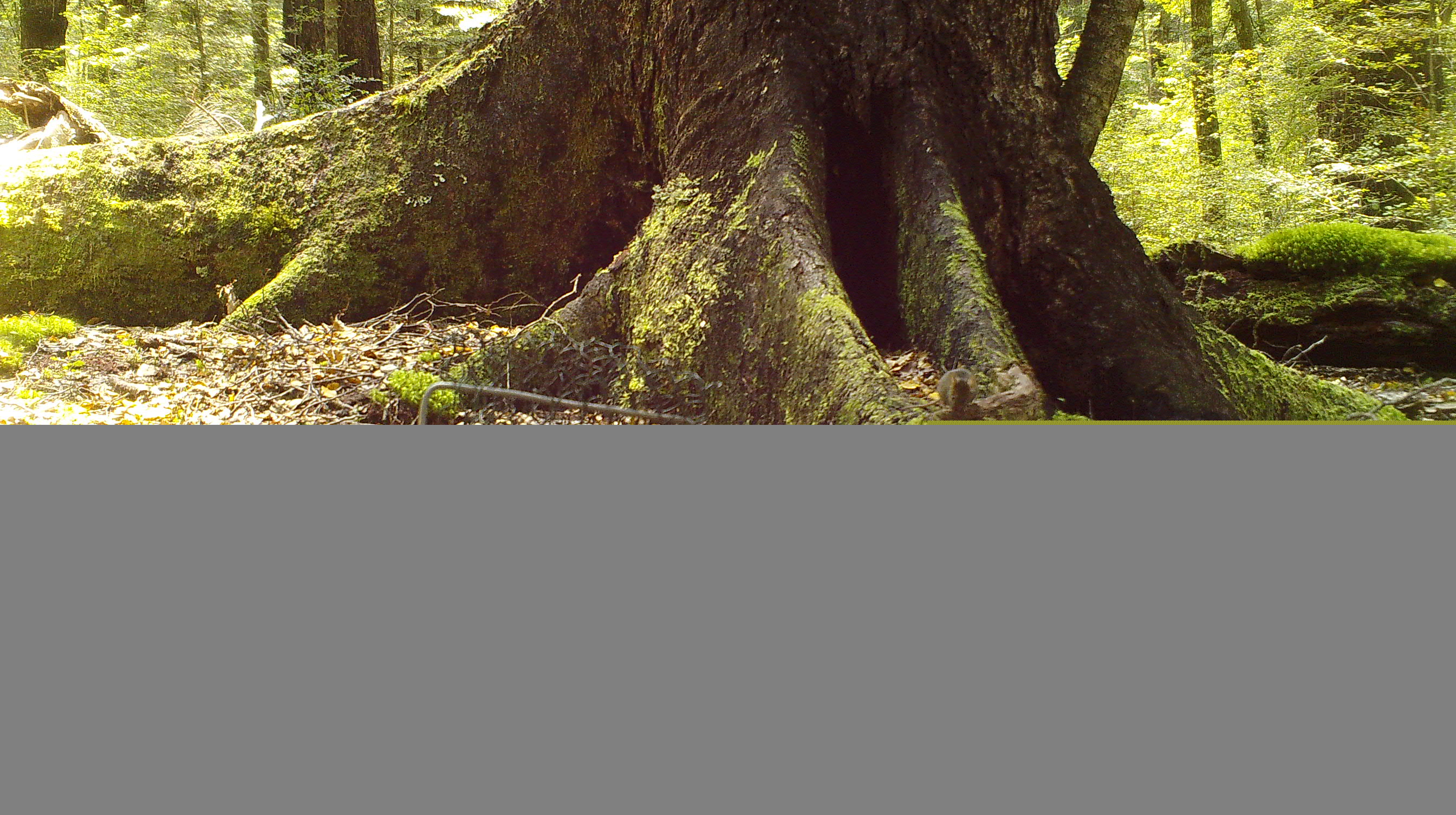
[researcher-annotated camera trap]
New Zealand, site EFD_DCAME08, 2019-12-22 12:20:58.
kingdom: Animalia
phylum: Chordata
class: Mammalia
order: Rodentia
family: Muridae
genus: Mus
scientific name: Mus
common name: mouse